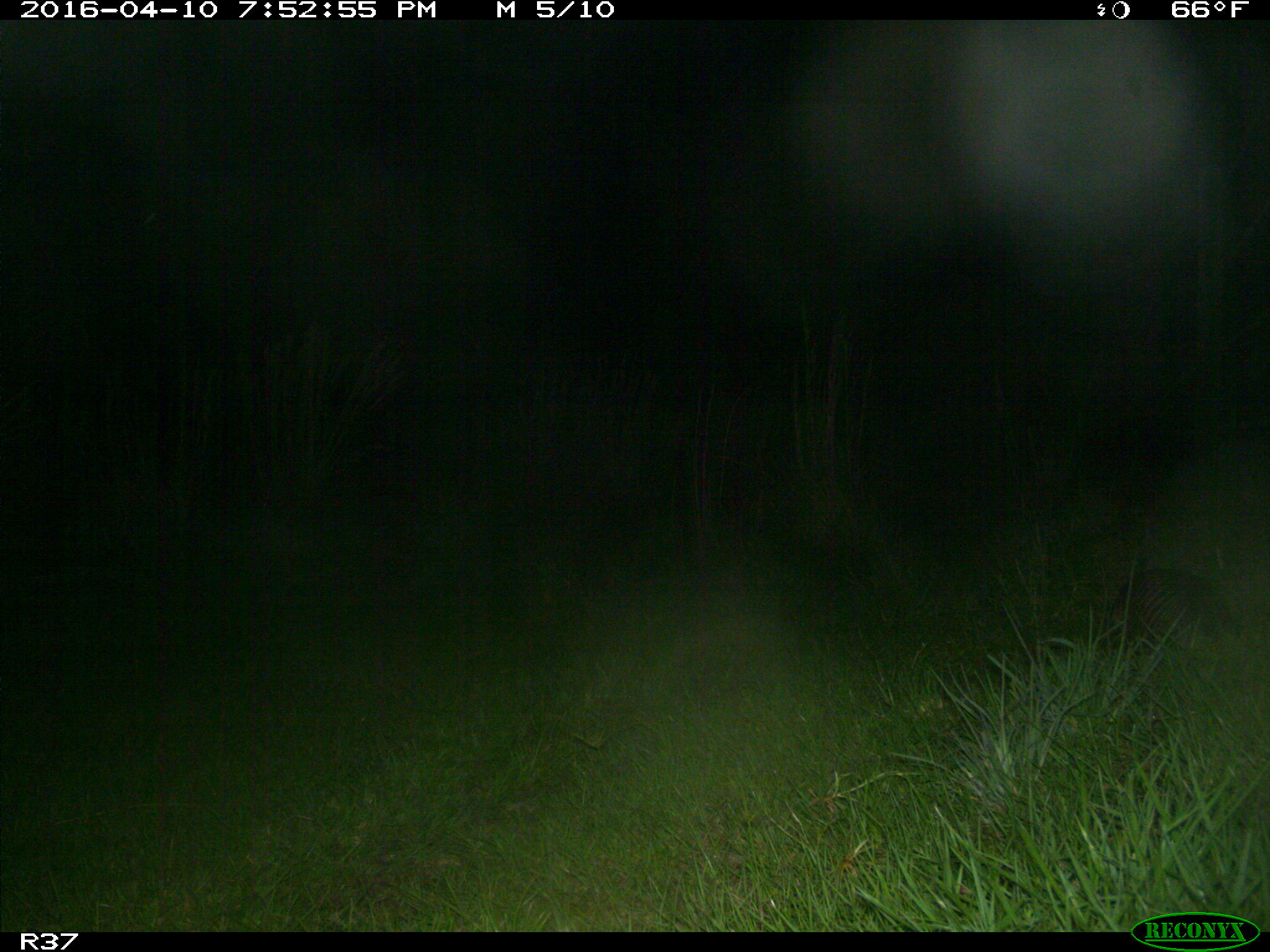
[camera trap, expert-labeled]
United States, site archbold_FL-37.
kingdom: Animalia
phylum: Chordata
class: Mammalia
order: Cingulata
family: Dasypodidae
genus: Dasypus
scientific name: Dasypus novemcinctus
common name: nine-banded armadillo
Dasypus novemcinctus (nine-banded armadillo).